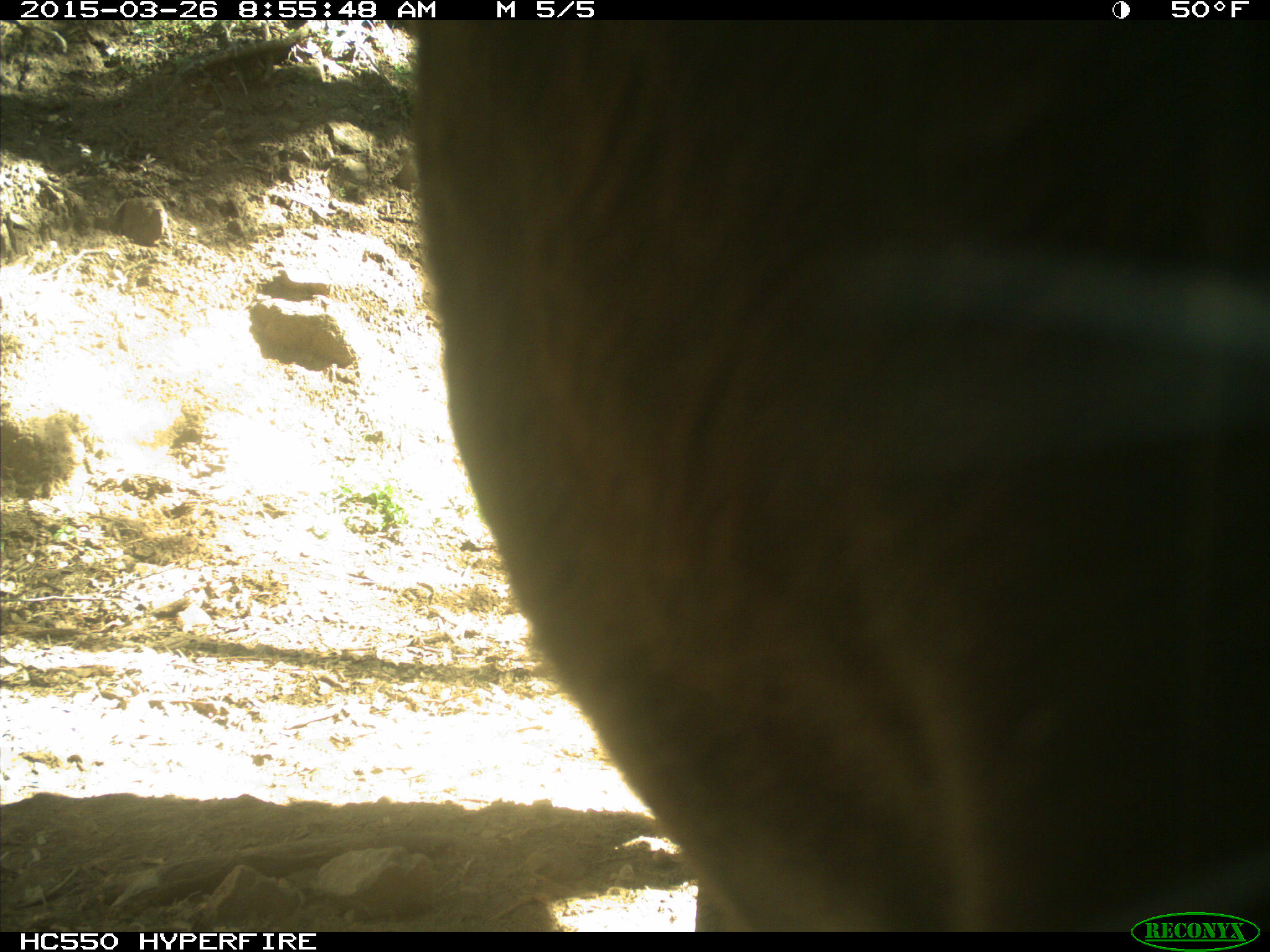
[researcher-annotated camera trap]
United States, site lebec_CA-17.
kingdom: Animalia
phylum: Chordata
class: Mammalia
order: Artiodactyla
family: Bovidae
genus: Bos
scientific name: Bos taurus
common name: domestic cow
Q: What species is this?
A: Bos taurus (domestic cow).